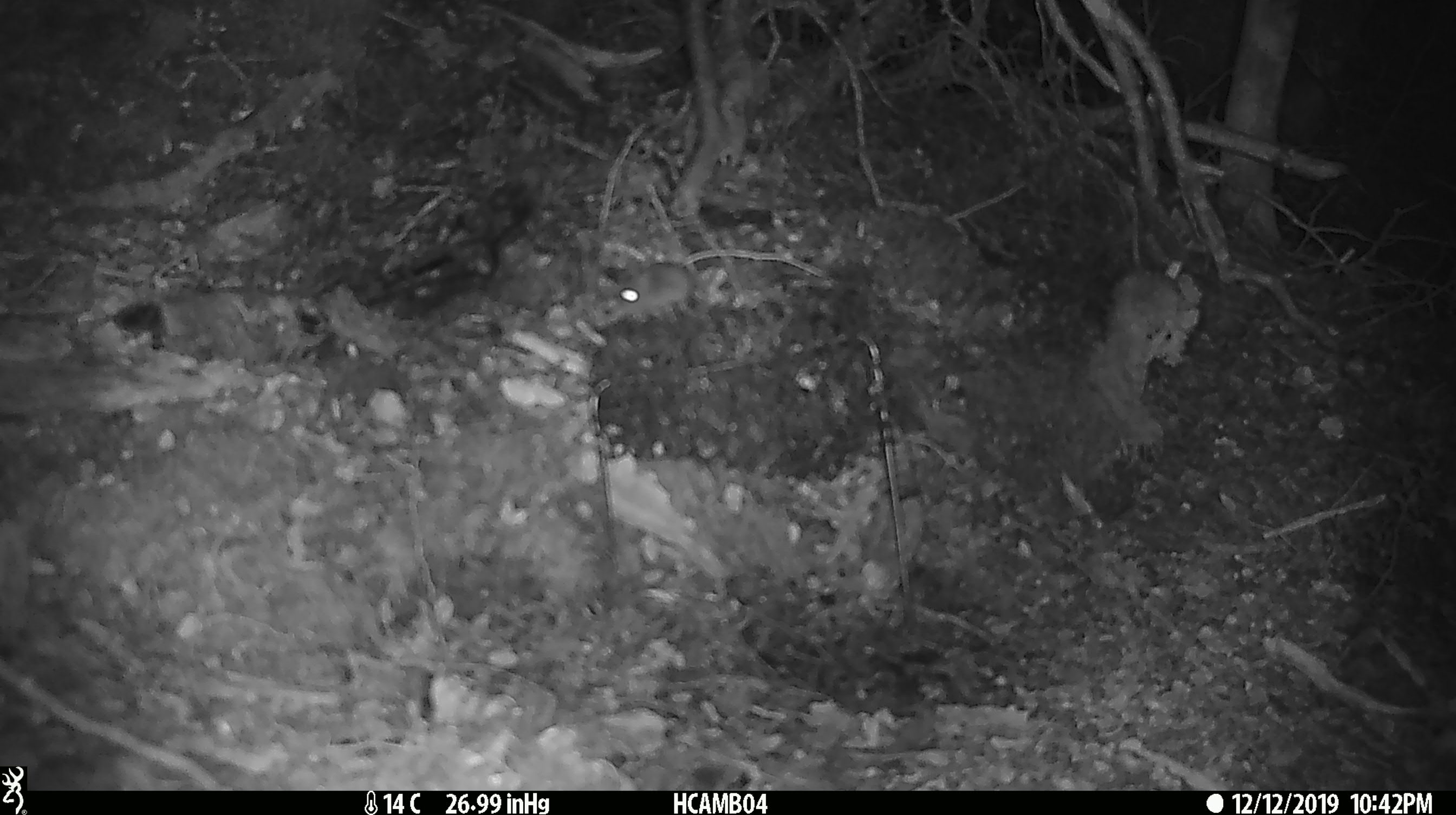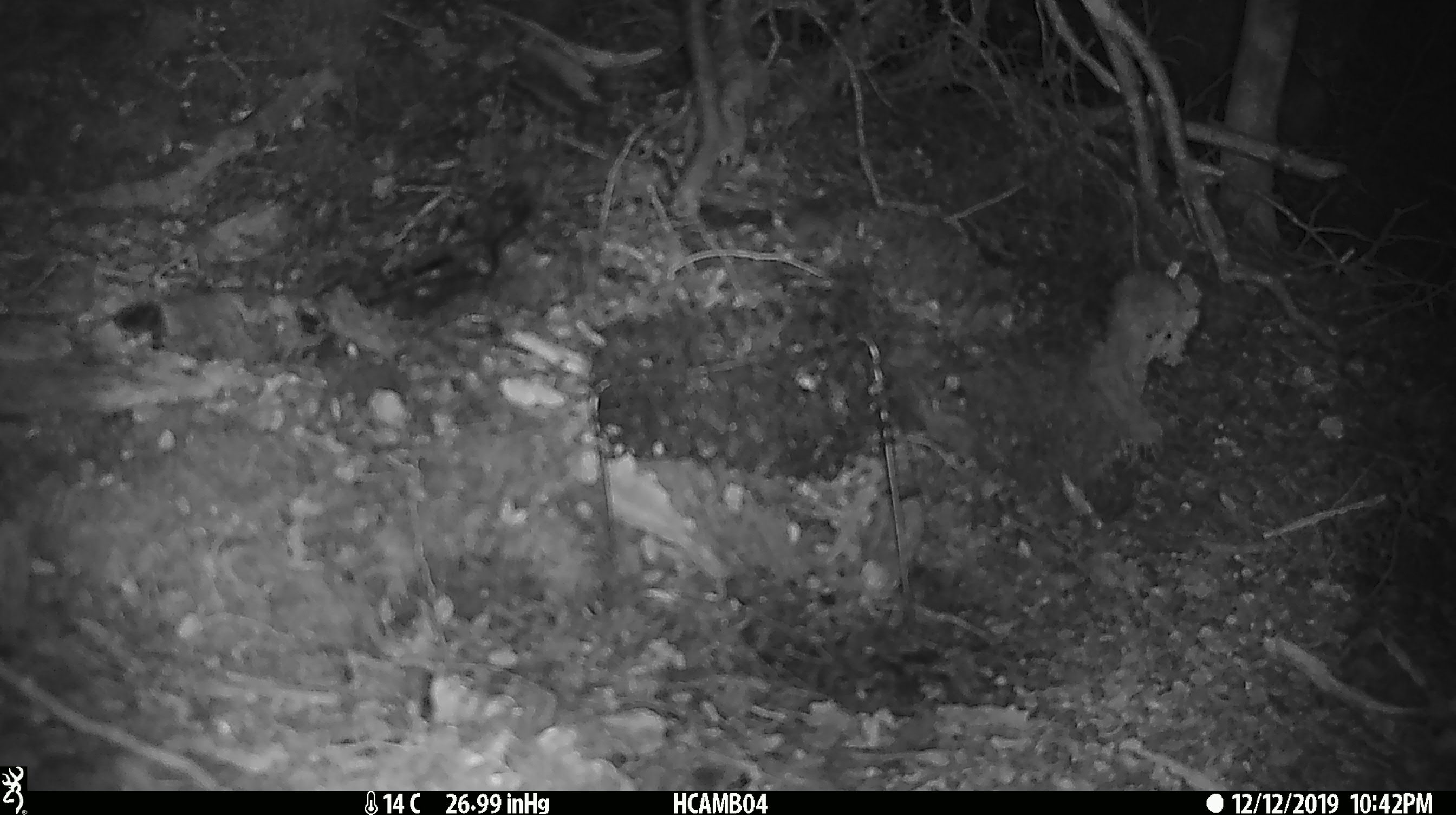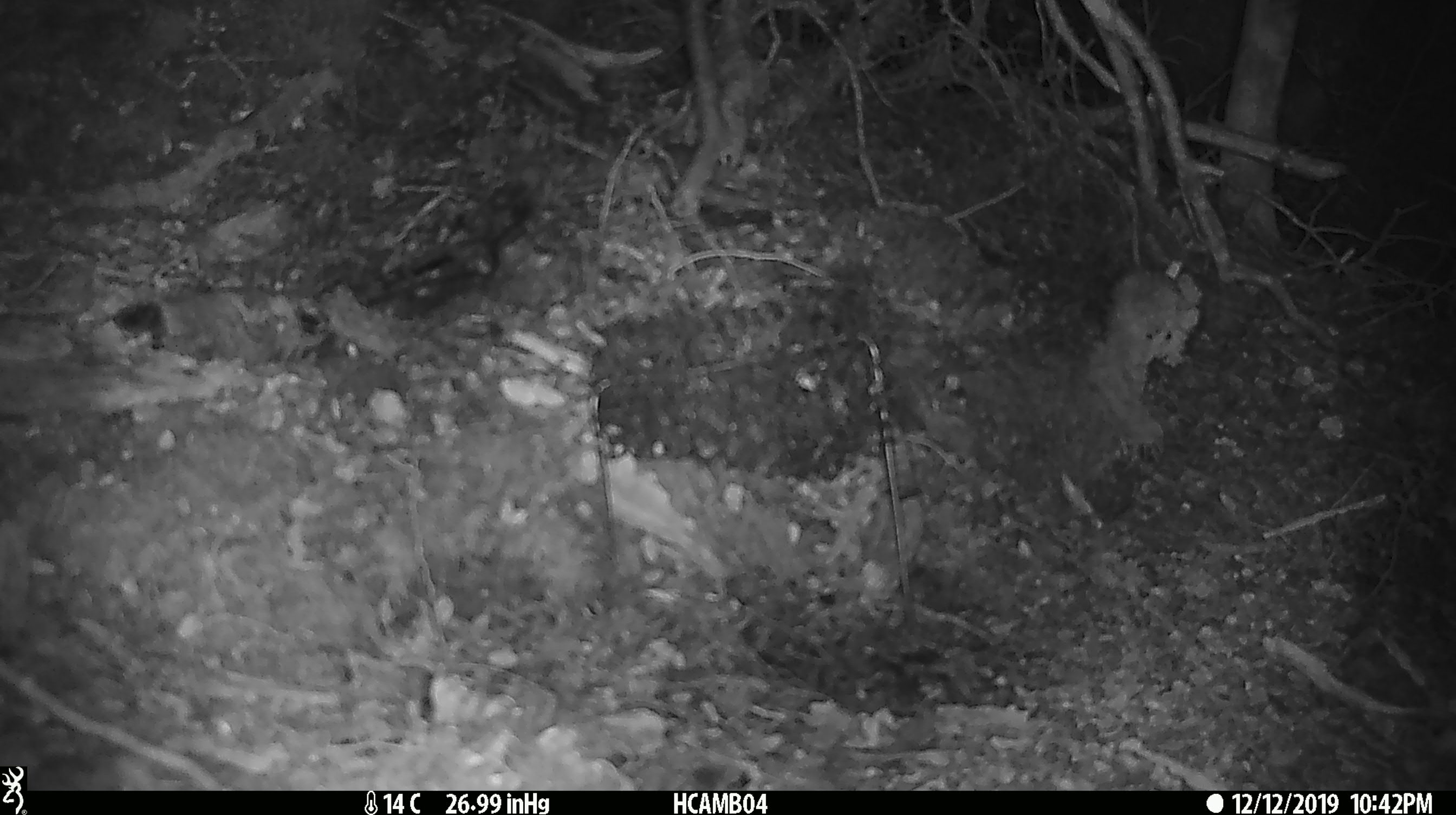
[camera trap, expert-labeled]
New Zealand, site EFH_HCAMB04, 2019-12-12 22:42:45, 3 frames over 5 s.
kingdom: Animalia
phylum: Chordata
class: Mammalia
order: Rodentia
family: Muridae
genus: Mus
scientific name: Mus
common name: mouse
Mouse (Mus).